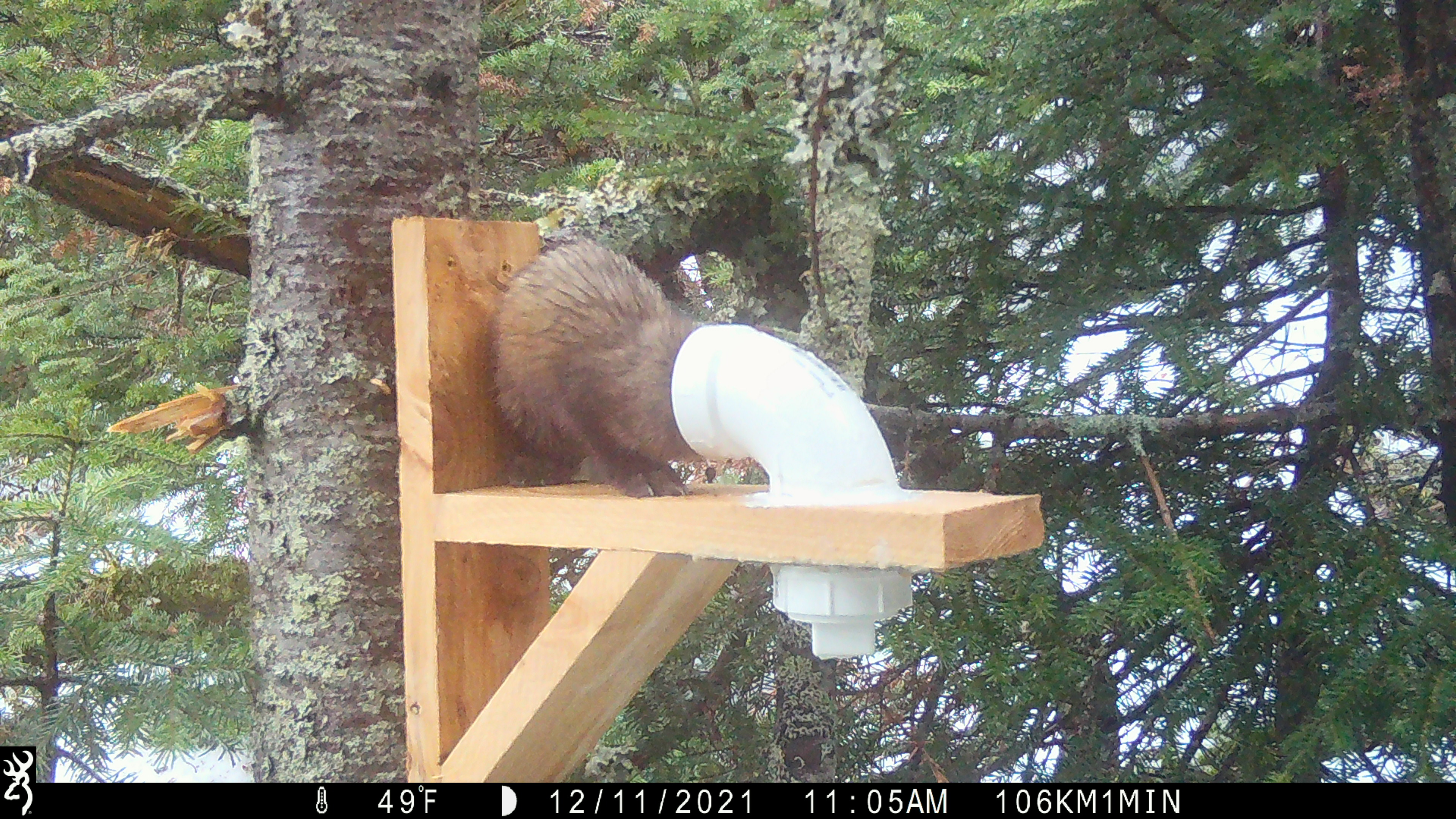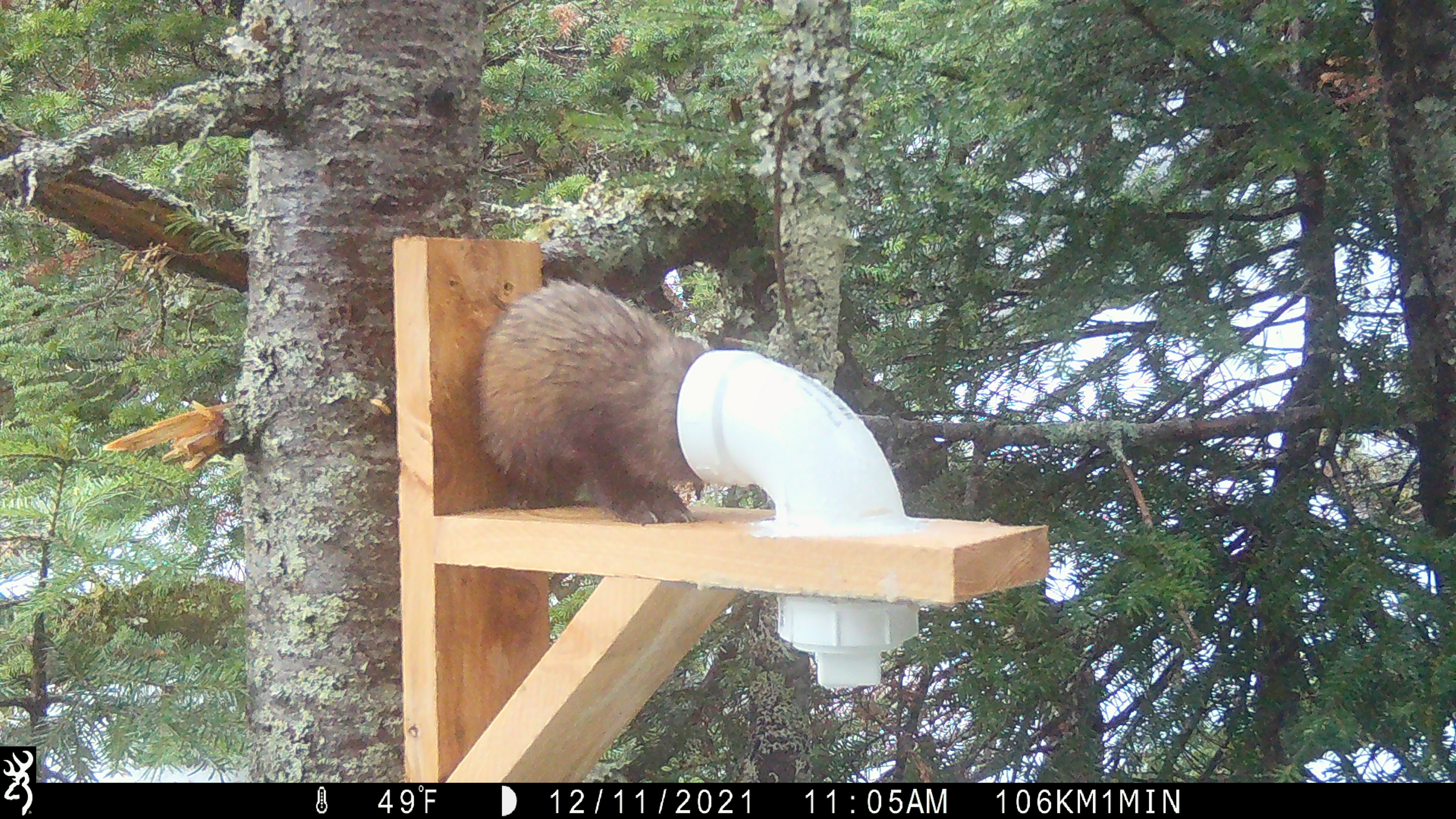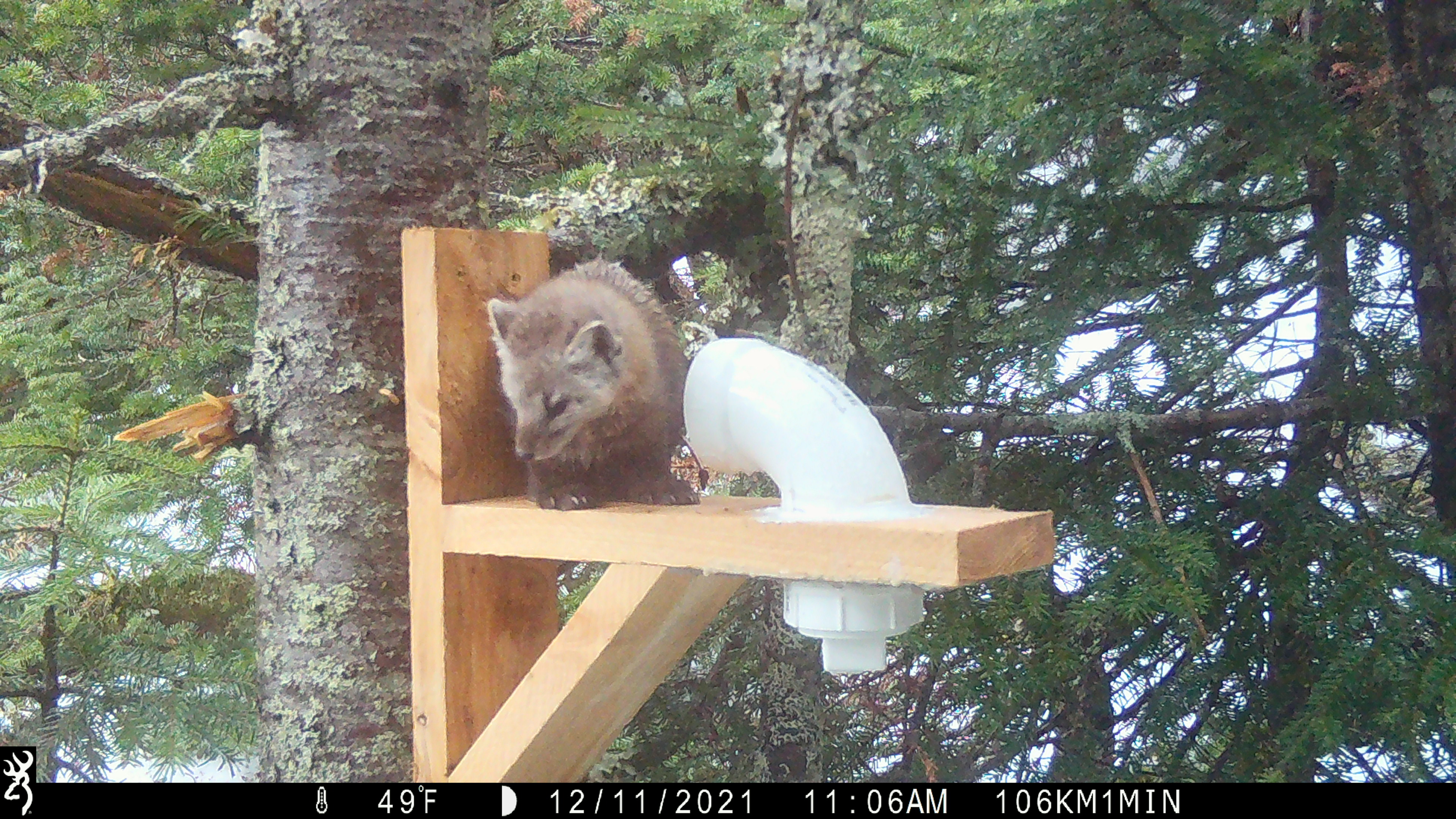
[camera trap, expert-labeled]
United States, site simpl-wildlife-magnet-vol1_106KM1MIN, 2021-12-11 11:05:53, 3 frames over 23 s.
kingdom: Animalia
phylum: Chordata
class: Mammalia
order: Carnivora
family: Mustelidae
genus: Martes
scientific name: Martes americana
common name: american marten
American marten (Martes americana).